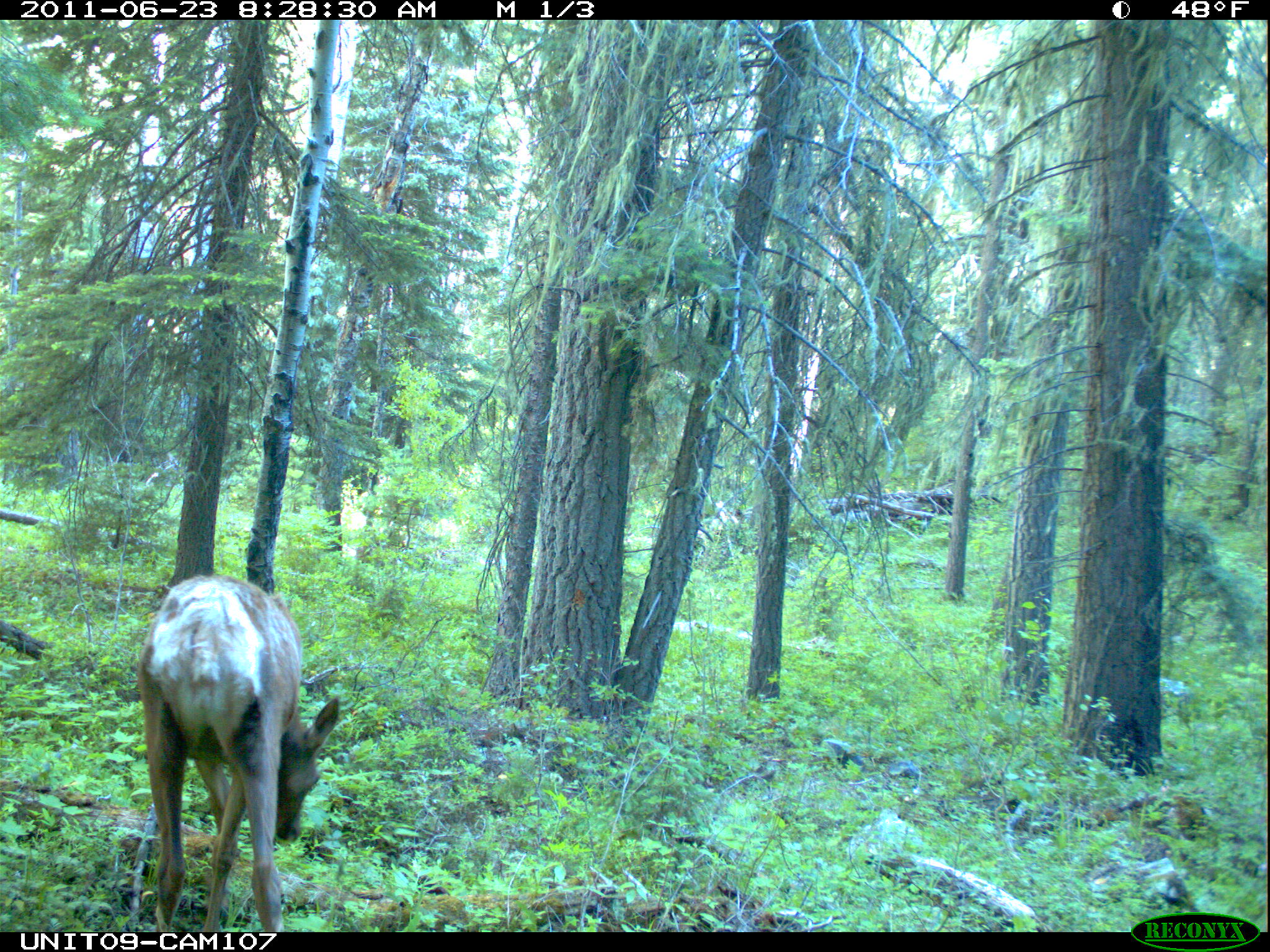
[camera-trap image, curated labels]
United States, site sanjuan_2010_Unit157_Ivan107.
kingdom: Animalia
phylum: Chordata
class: Mammalia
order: Artiodactyla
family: Cervidae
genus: Cervus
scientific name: Cervus elaphus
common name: red deer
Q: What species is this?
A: Cervus elaphus (red deer).